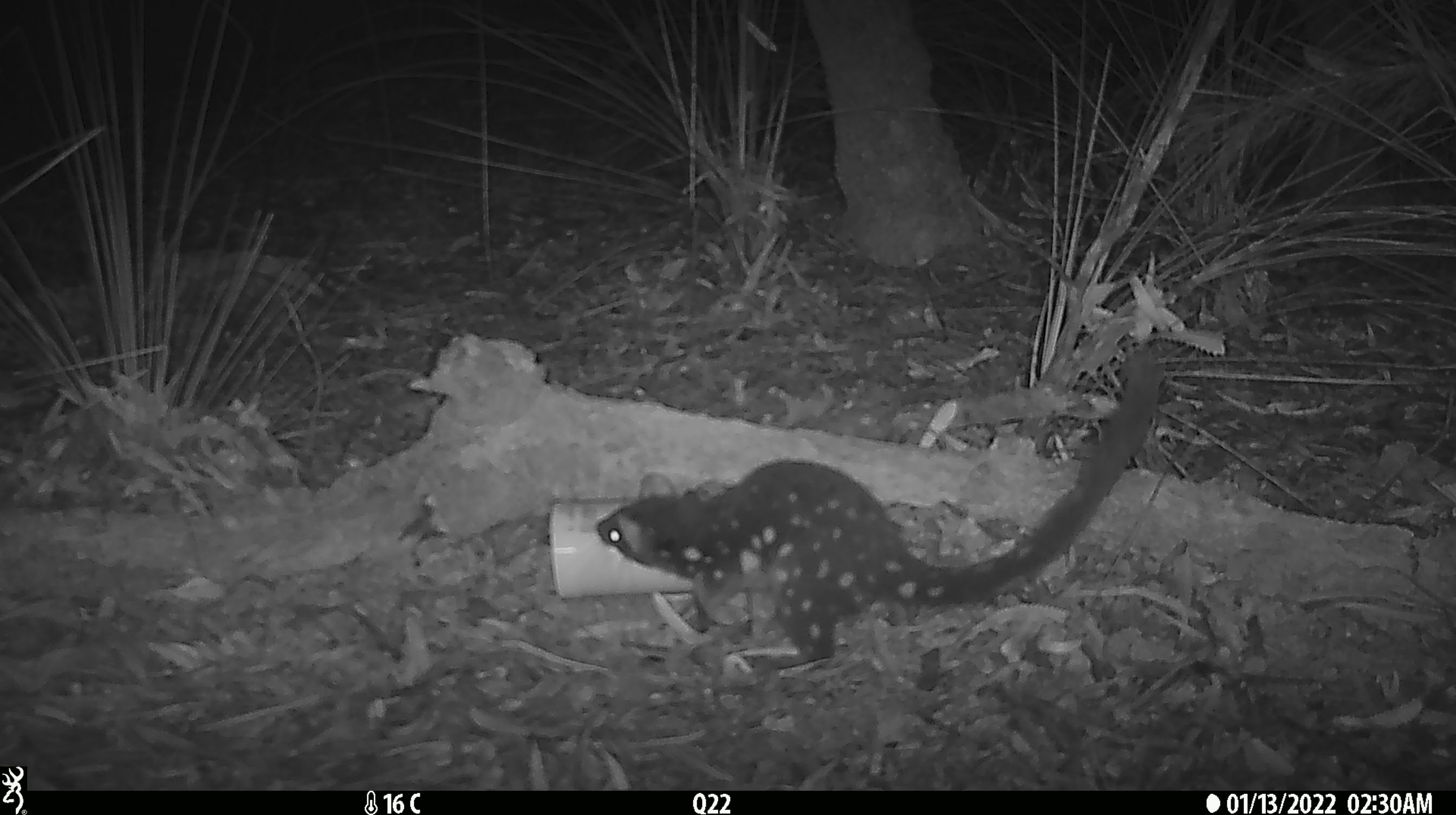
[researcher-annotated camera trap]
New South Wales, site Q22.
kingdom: Animalia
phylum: Chordata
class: Mammalia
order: Dasyuromorphia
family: Dasyuridae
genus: Dasyurus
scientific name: Dasyurus maculatus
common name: spotted-tailed quoll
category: quoll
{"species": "quoll (spotted-tailed quoll) (Dasyurus maculatus)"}